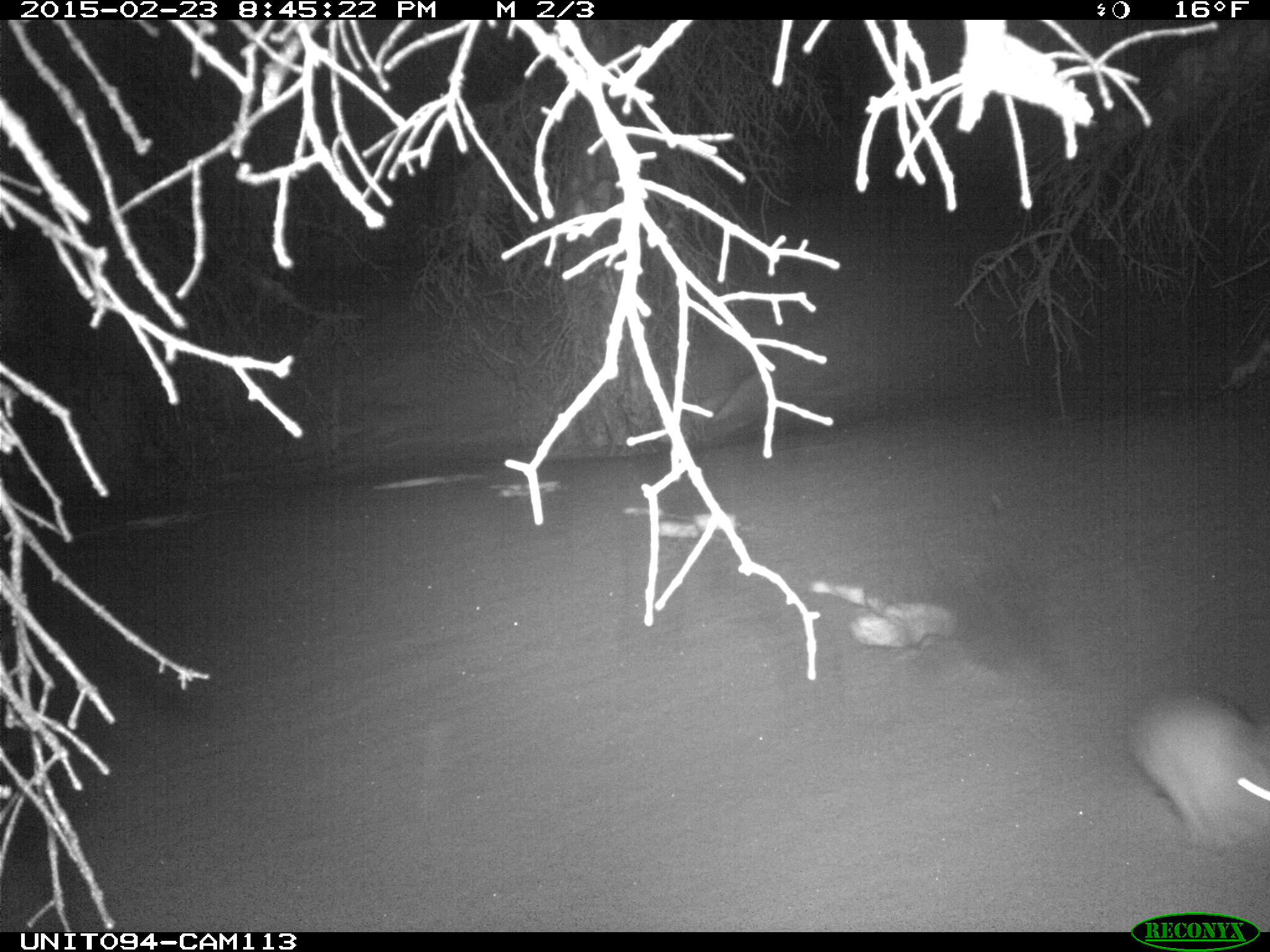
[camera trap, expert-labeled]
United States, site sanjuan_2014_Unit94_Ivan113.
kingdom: Animalia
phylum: Chordata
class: Mammalia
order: Lagomorpha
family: Leporidae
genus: Lepus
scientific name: Lepus americanus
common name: snowshoe hare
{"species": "Lepus americanus (snowshoe hare)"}